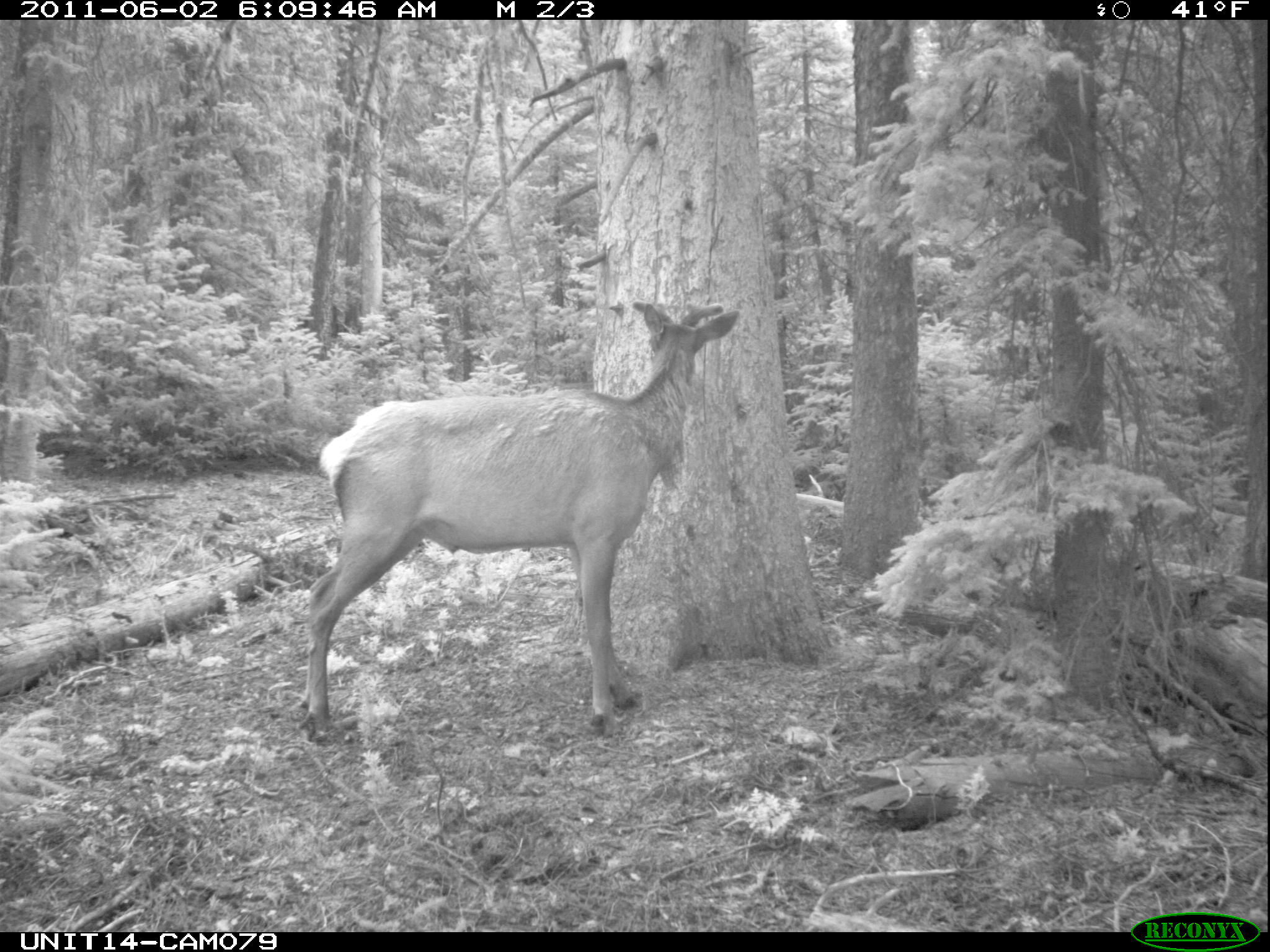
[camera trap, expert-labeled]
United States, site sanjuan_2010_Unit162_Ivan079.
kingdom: Animalia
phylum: Chordata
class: Mammalia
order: Artiodactyla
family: Cervidae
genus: Cervus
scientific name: Cervus elaphus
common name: red deer